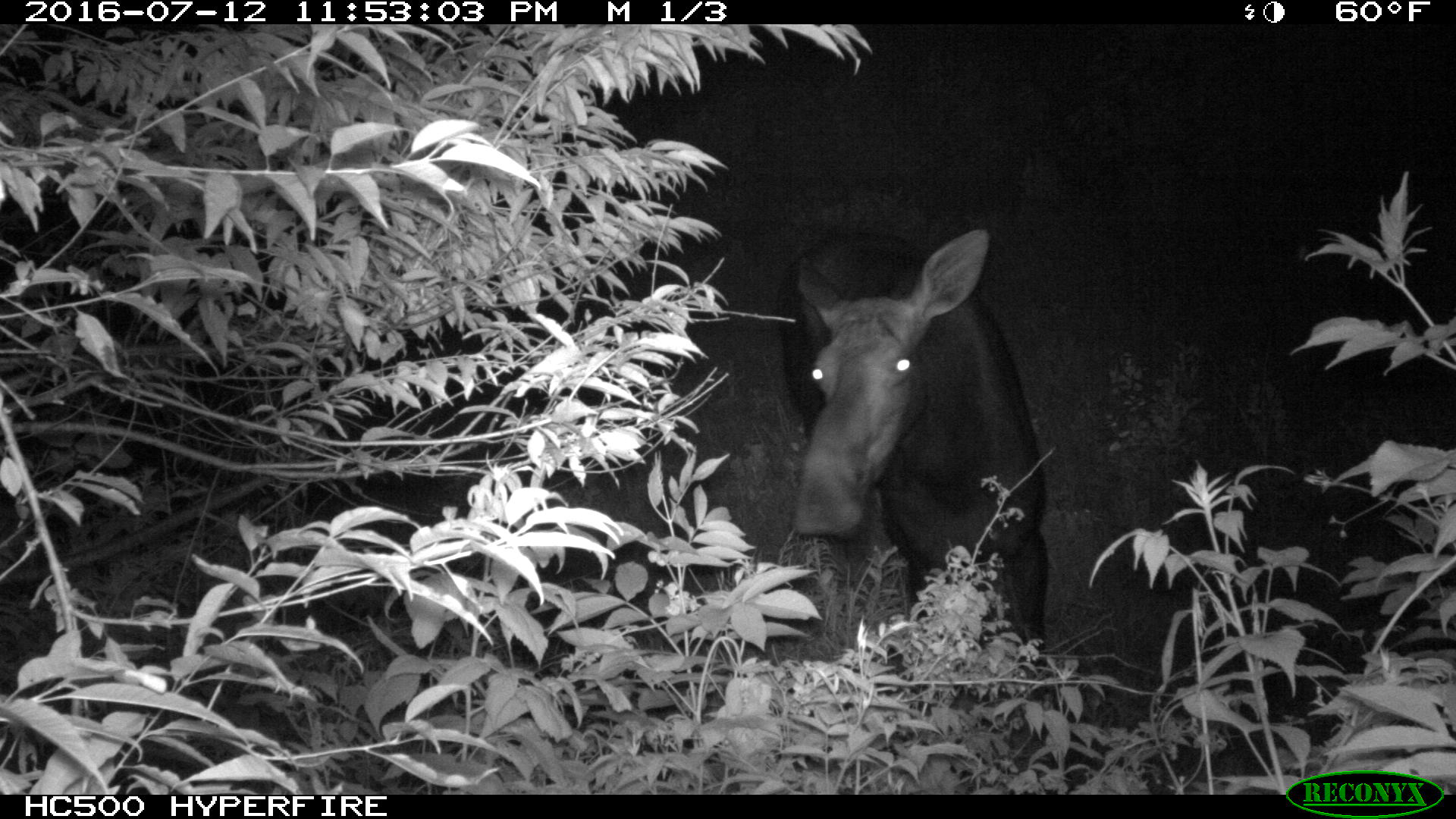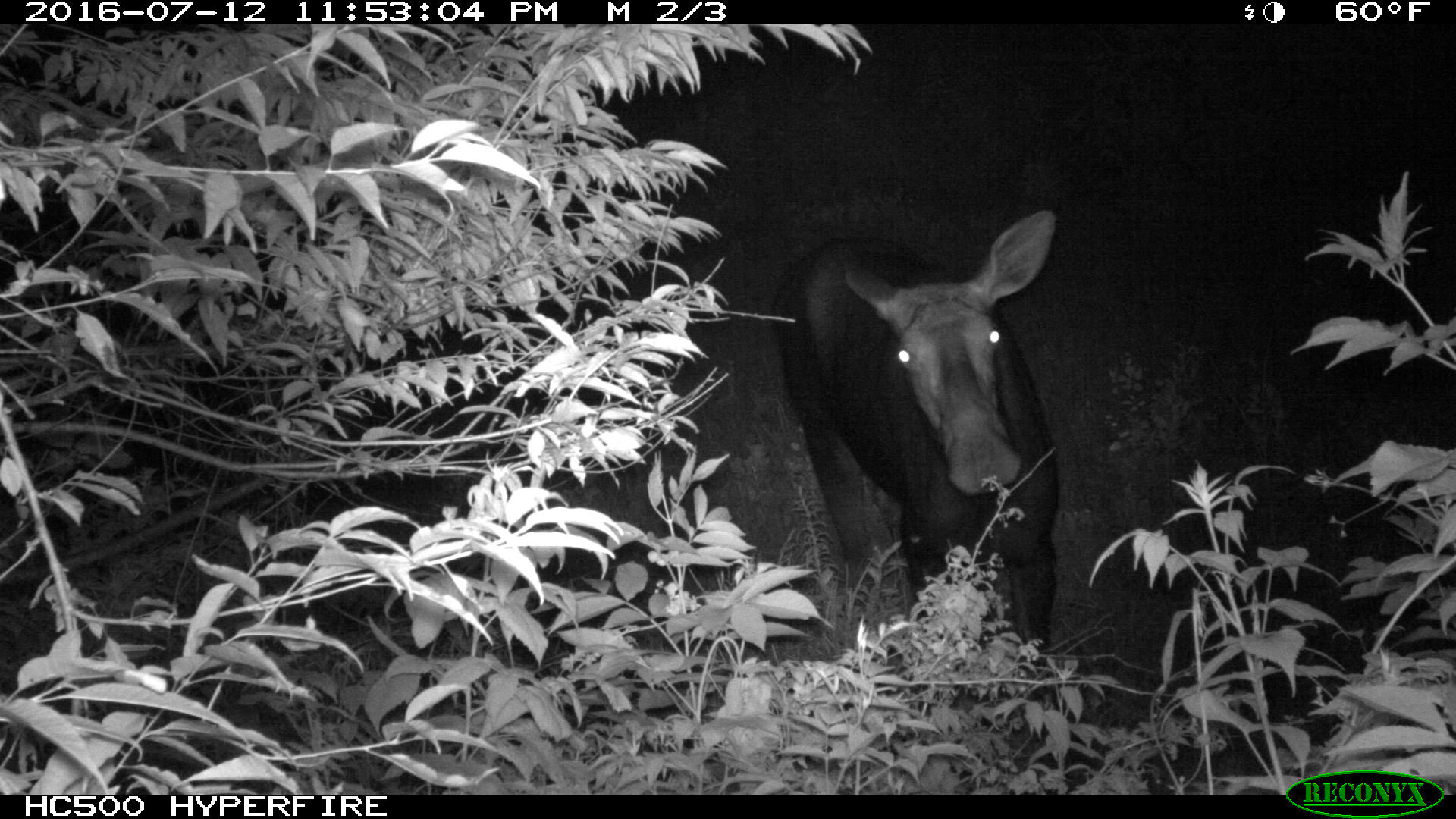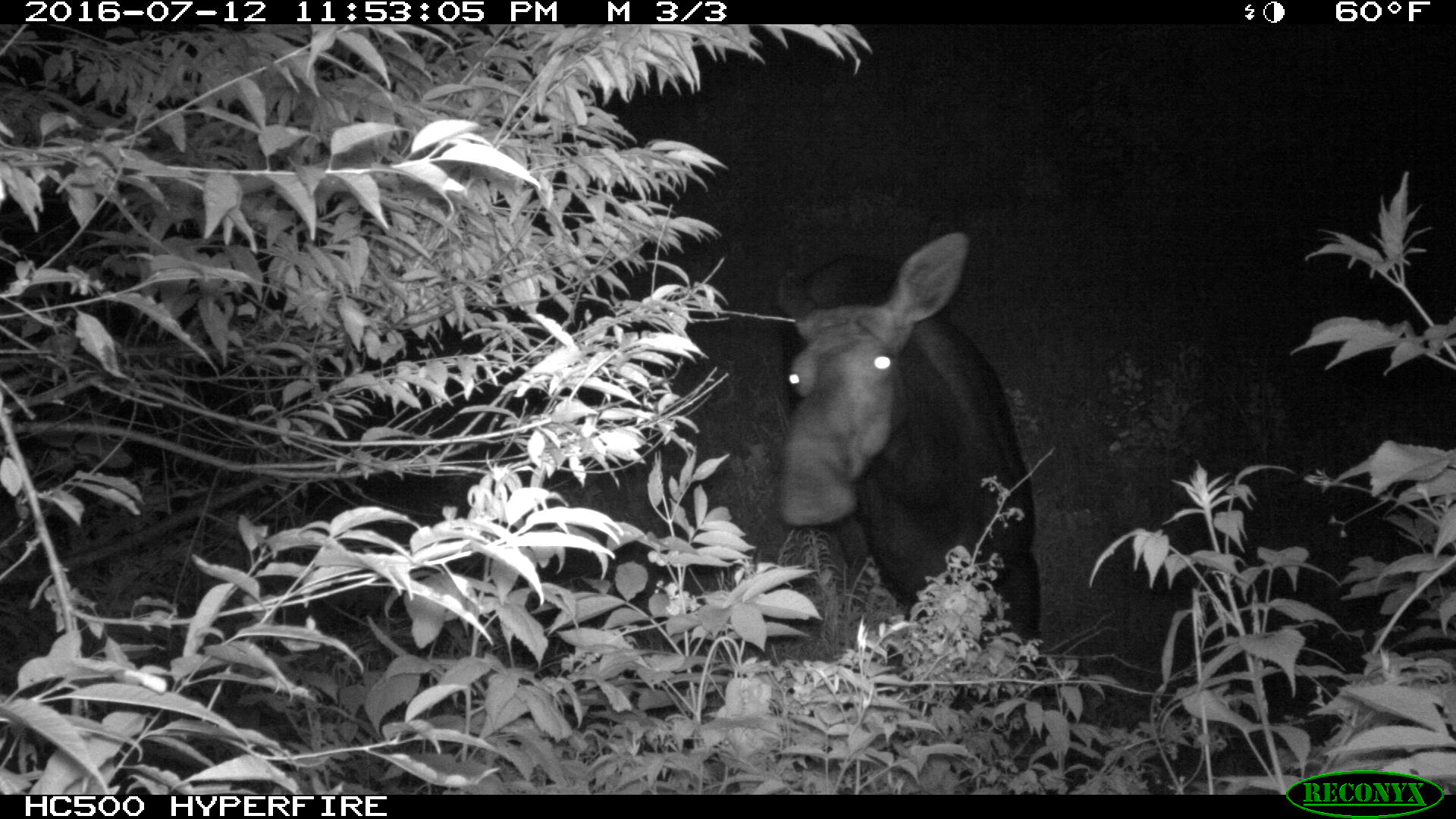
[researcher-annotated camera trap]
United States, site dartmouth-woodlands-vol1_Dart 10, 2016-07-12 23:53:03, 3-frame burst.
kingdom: Animalia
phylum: Chordata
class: Mammalia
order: Artiodactyla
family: Cervidae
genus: Alces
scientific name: Alces alces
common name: moose